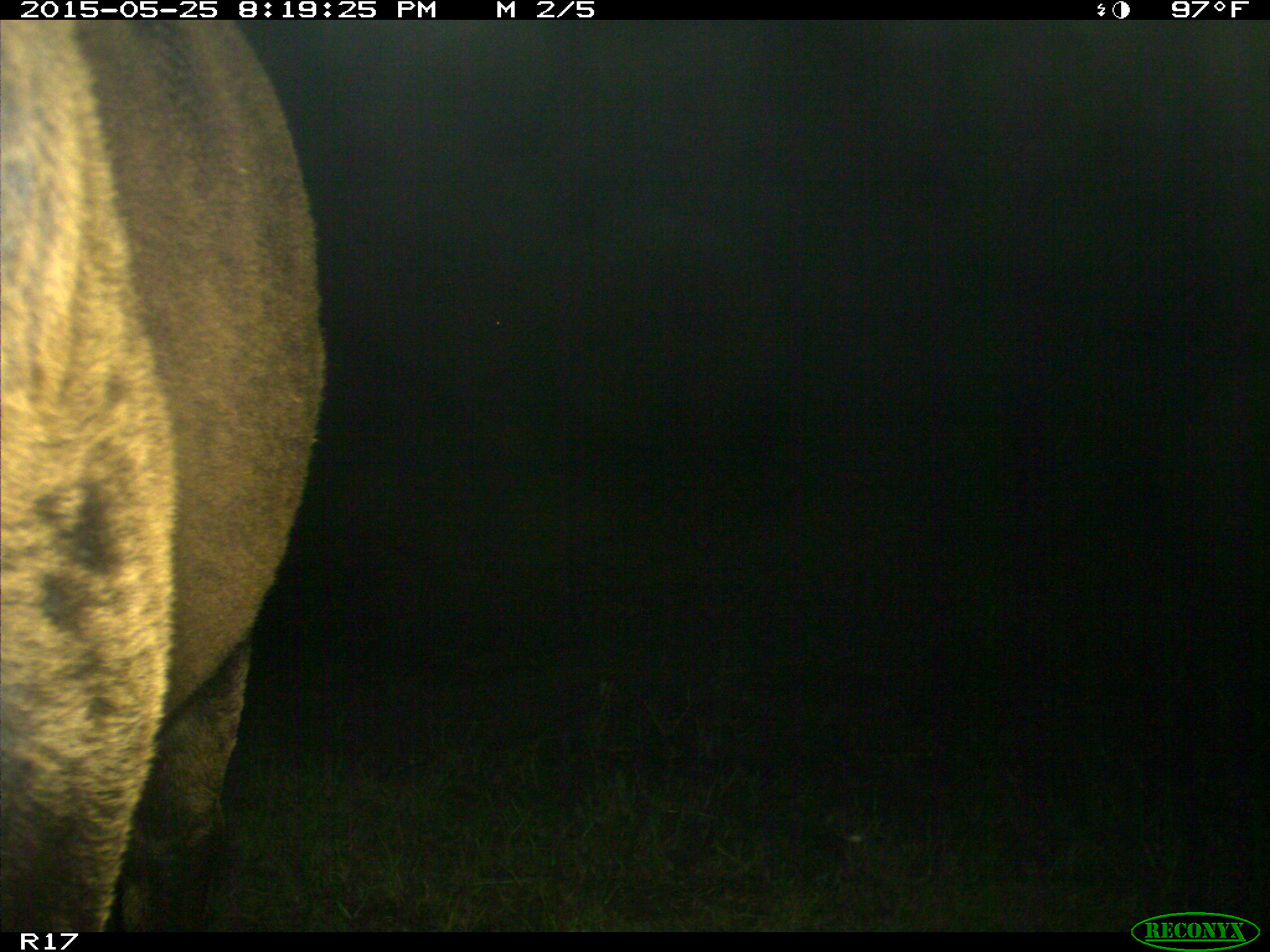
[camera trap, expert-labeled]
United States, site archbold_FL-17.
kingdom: Animalia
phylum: Chordata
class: Mammalia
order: Artiodactyla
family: Bovidae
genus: Bos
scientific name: Bos taurus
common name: domestic cow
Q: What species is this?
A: Bos taurus (domestic cow).